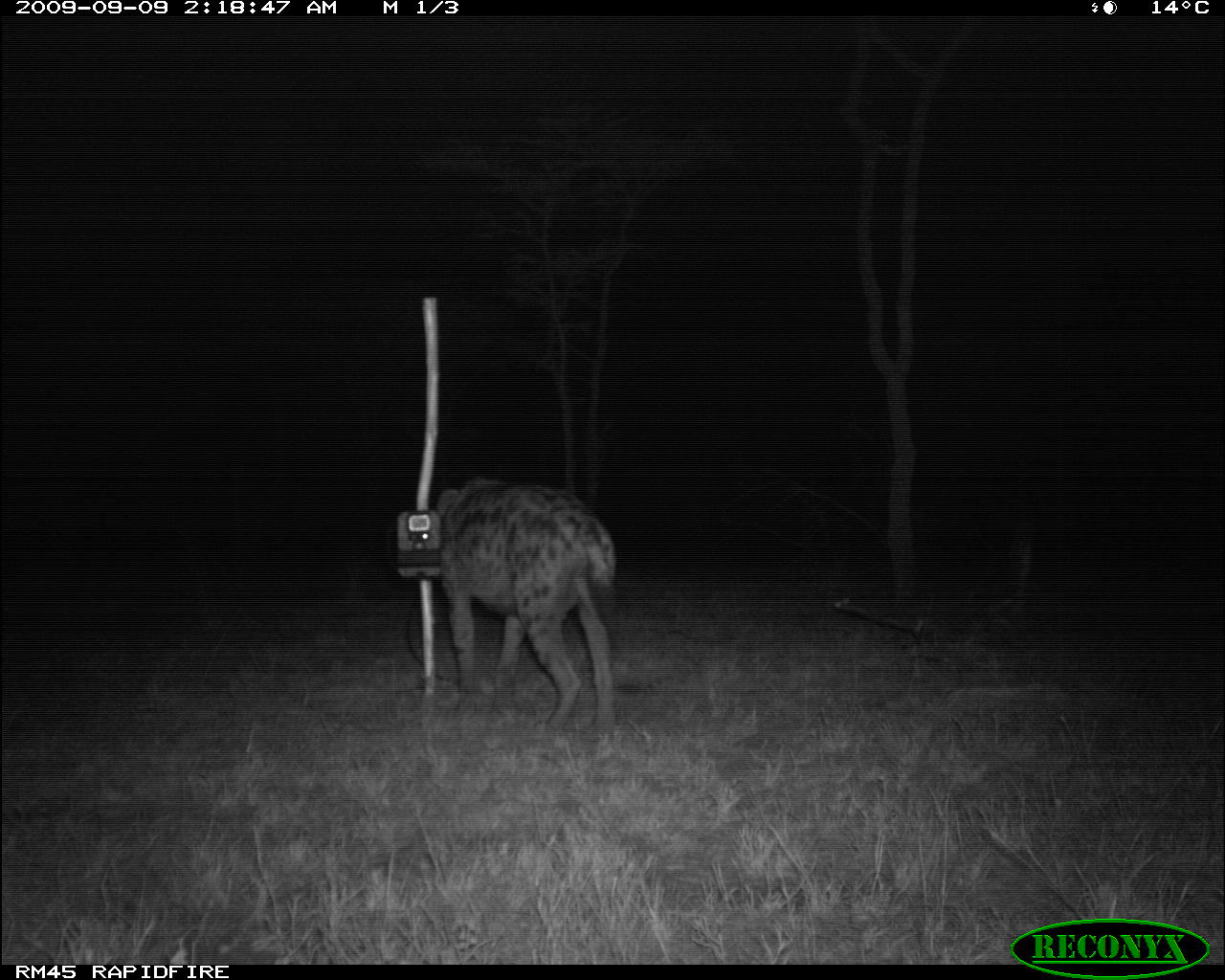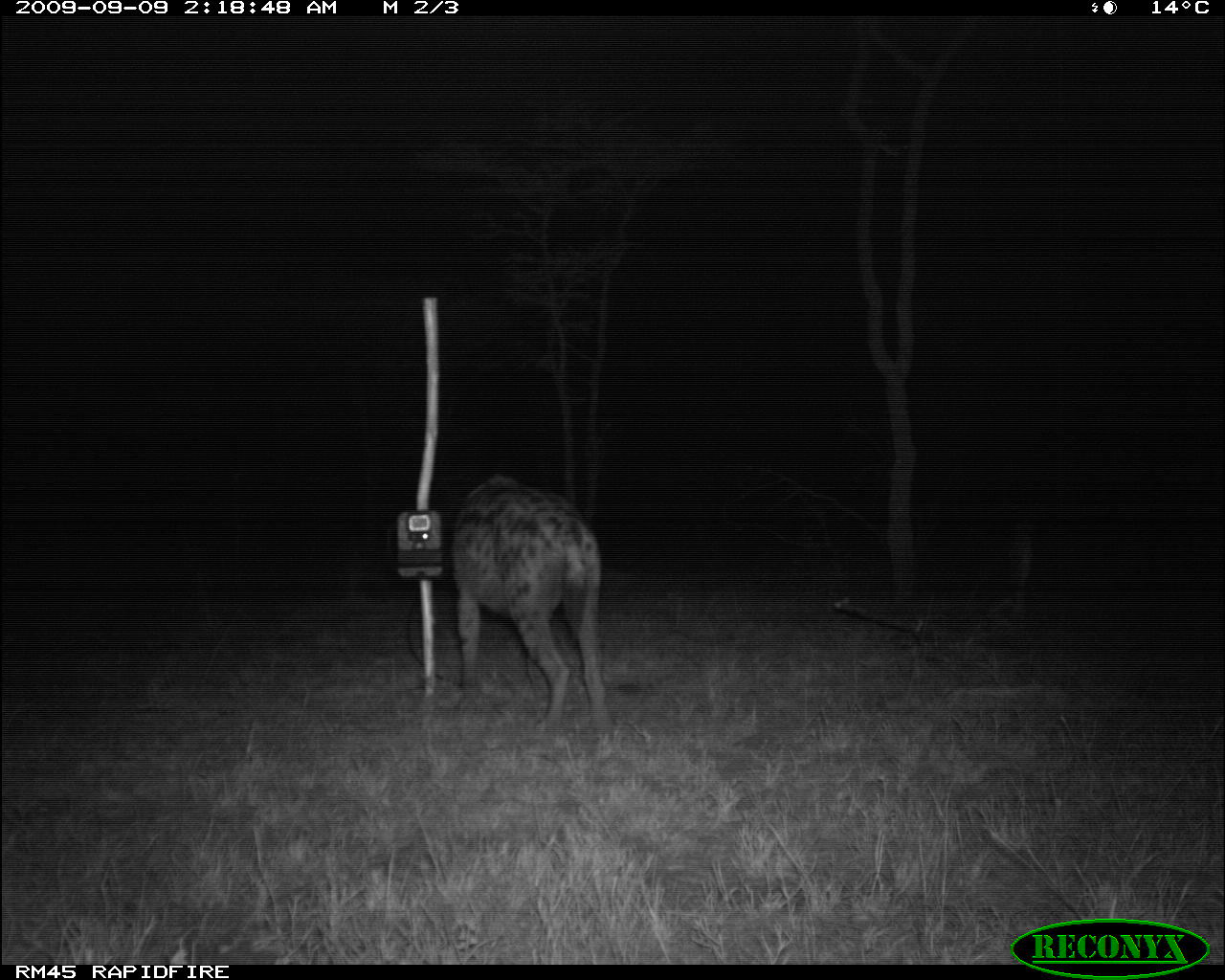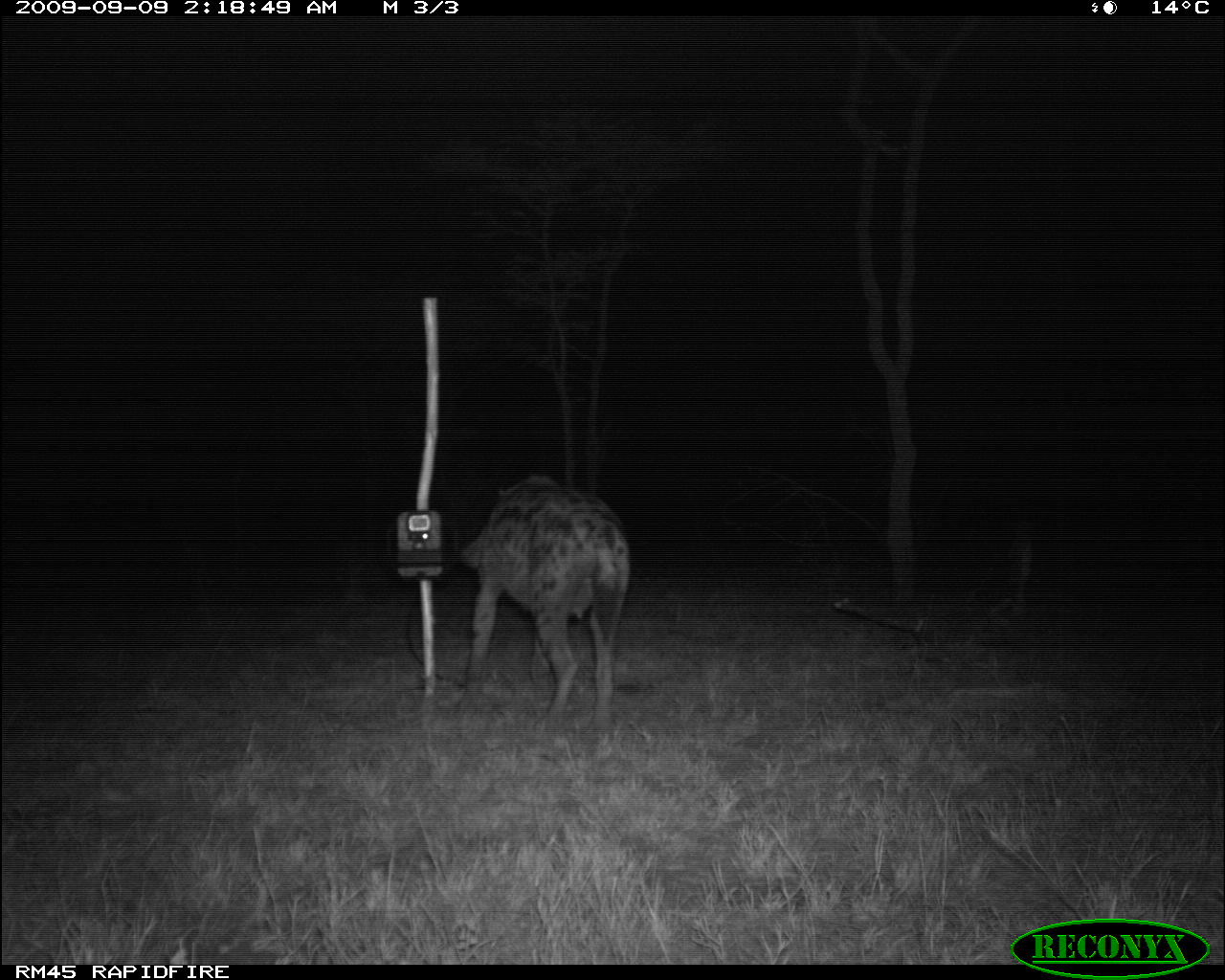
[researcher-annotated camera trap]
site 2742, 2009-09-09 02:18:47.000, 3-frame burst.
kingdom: Animalia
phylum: Chordata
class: Mammalia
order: Carnivora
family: Hyaenidae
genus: Crocuta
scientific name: Crocuta crocuta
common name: spotted hyena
Crocuta crocuta (spotted hyena), count 1.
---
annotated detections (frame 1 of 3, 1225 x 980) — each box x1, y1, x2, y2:
crocuta crocuta: 431, 477, 625, 737